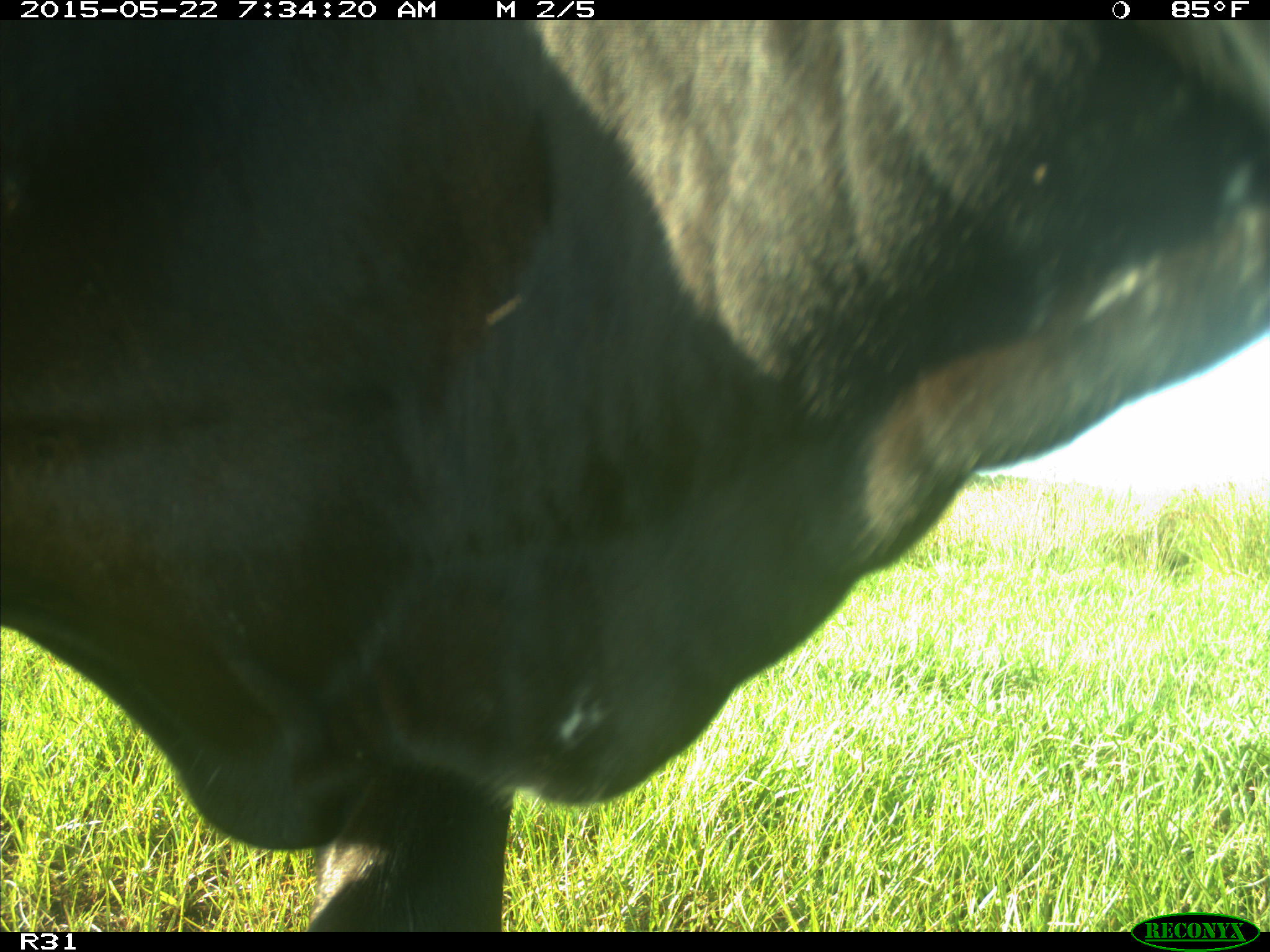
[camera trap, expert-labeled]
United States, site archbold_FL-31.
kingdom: Animalia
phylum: Chordata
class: Mammalia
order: Artiodactyla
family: Bovidae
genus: Bos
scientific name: Bos taurus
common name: domestic cow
Bos taurus (domestic cow).